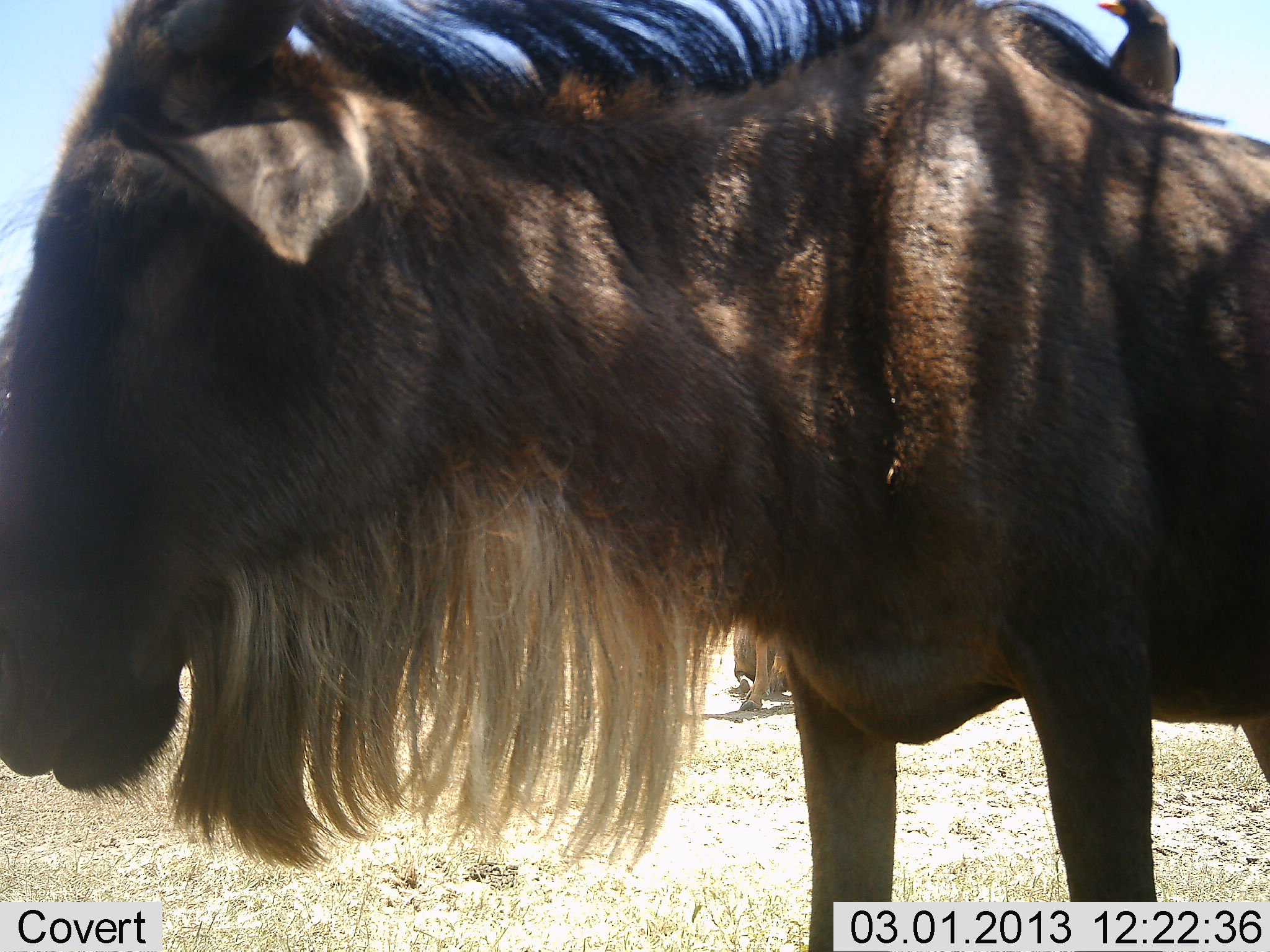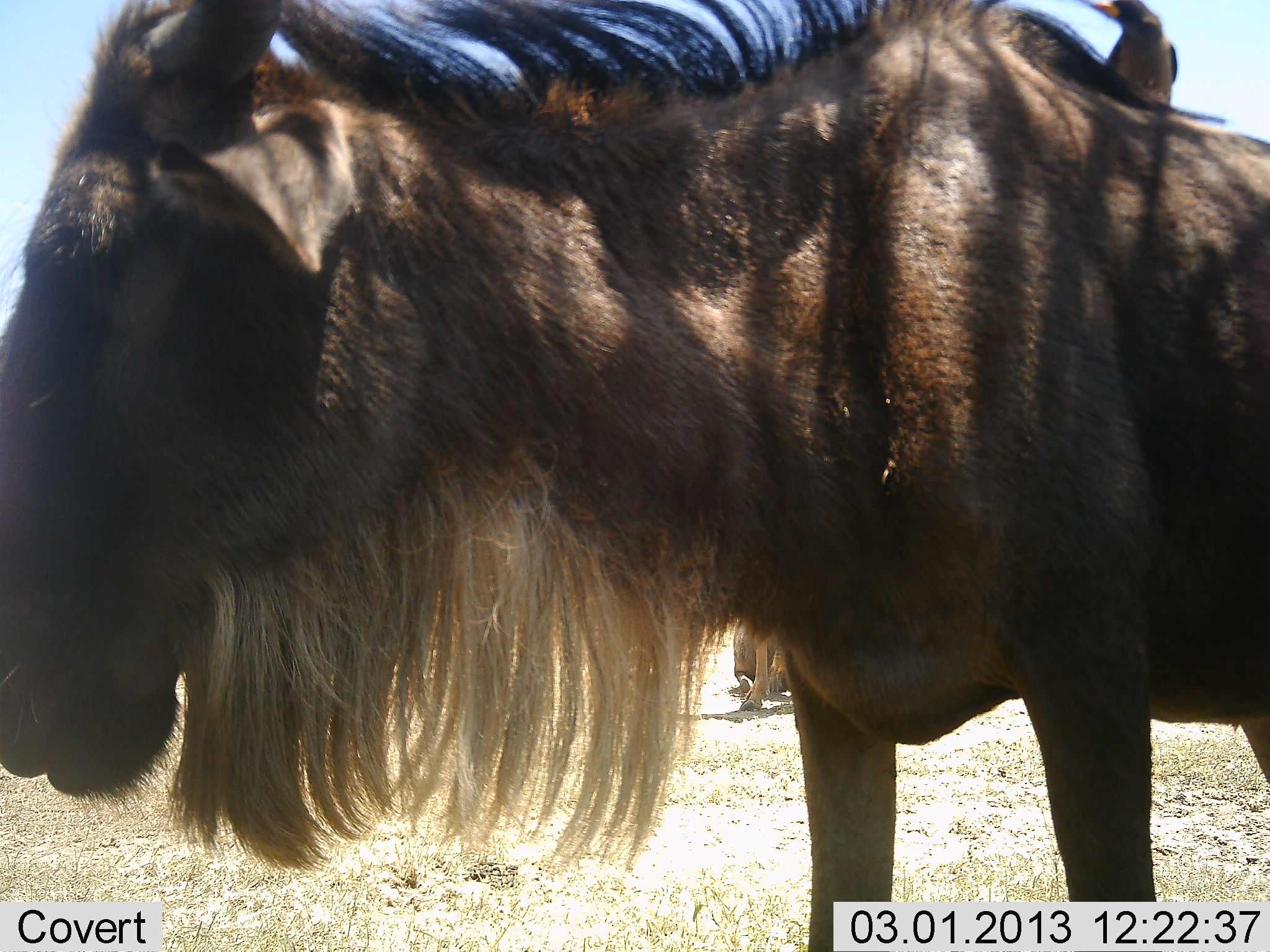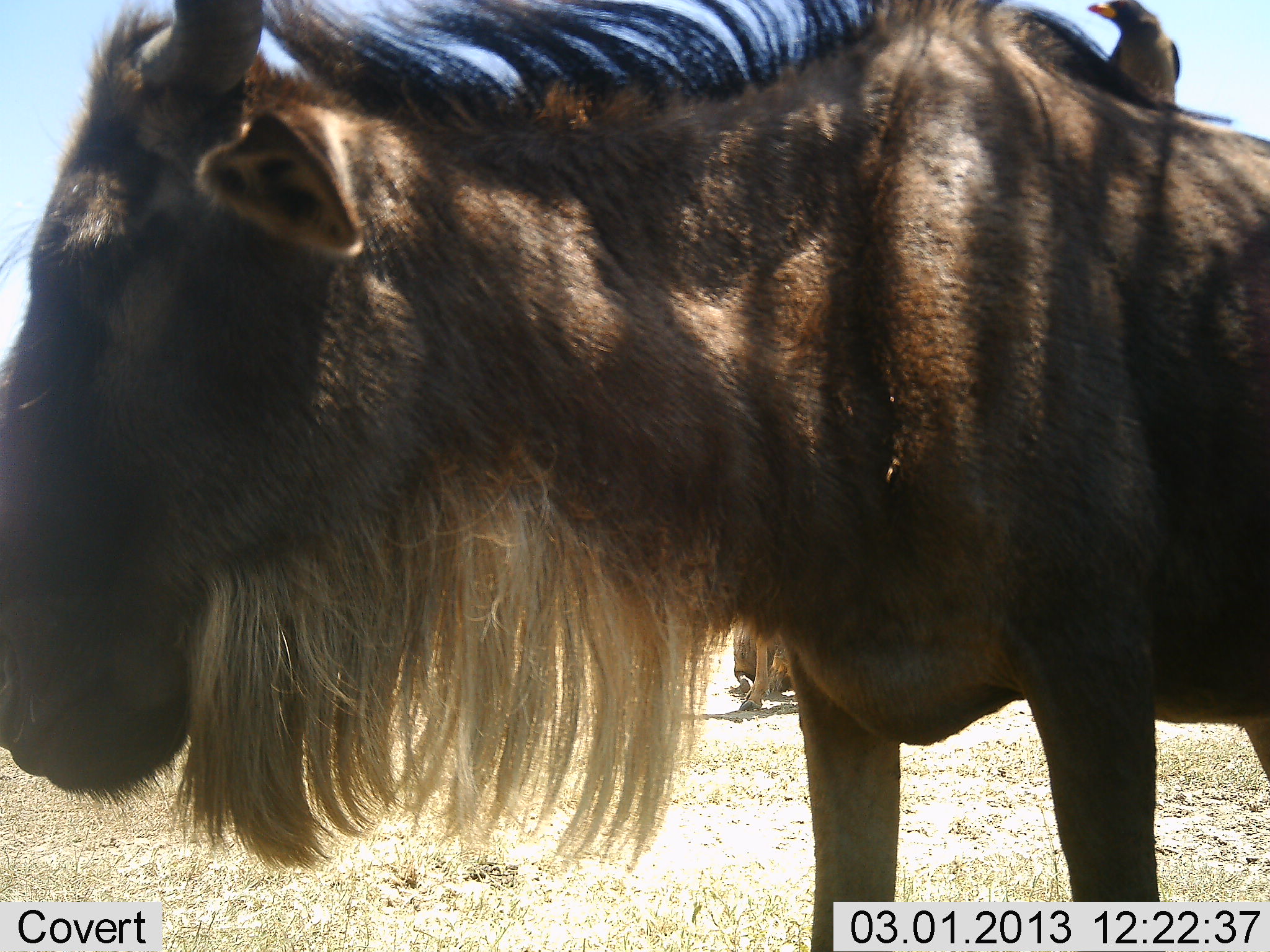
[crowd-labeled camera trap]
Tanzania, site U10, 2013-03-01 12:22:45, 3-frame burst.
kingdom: Animalia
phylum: Chordata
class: Mammalia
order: Artiodactyla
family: Bovidae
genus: Connochaetes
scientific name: Connochaetes taurinus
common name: blue wildebeest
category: wildebeest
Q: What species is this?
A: Wildebeest (blue wildebeest) (Connochaetes taurinus).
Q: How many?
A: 2.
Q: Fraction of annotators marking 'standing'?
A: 95%.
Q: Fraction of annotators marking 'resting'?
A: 32%.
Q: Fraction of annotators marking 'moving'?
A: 5%.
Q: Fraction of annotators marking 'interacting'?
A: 0%.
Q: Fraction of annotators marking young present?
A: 0%.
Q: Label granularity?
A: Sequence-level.